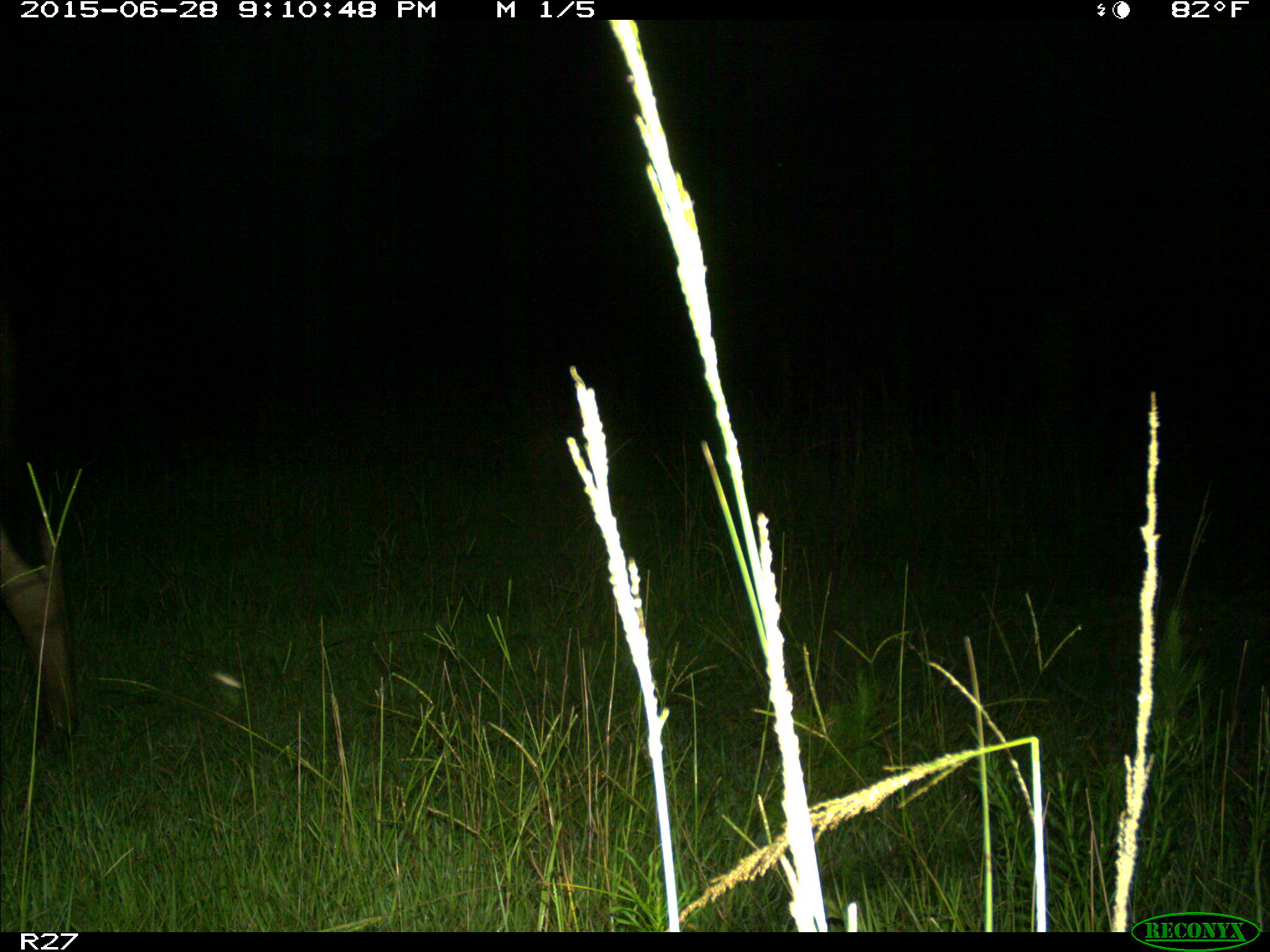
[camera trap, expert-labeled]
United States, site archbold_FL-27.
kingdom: Animalia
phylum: Chordata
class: Mammalia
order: Artiodactyla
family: Bovidae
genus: Bos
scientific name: Bos taurus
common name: domestic cow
Bos taurus (domestic cow).